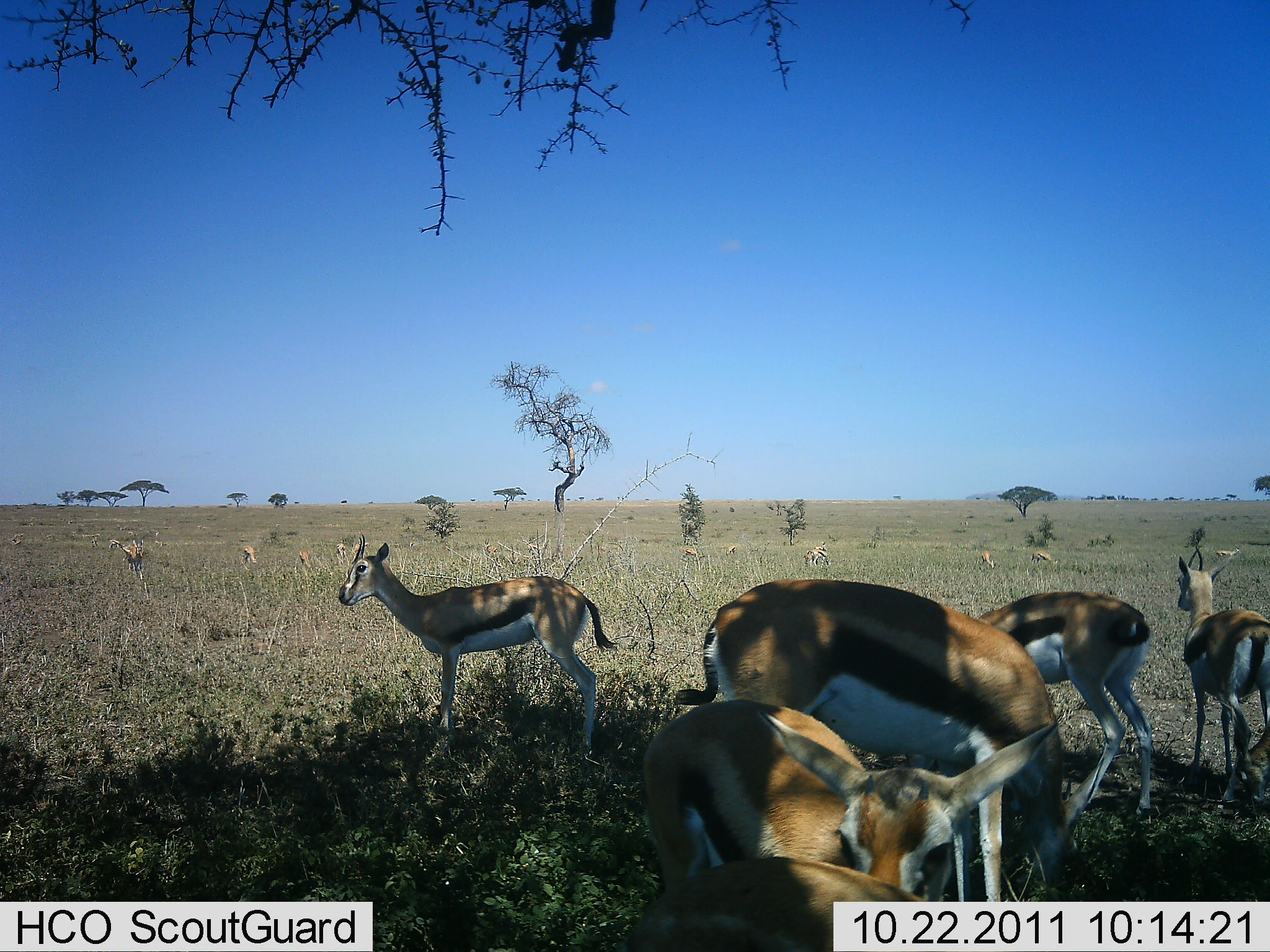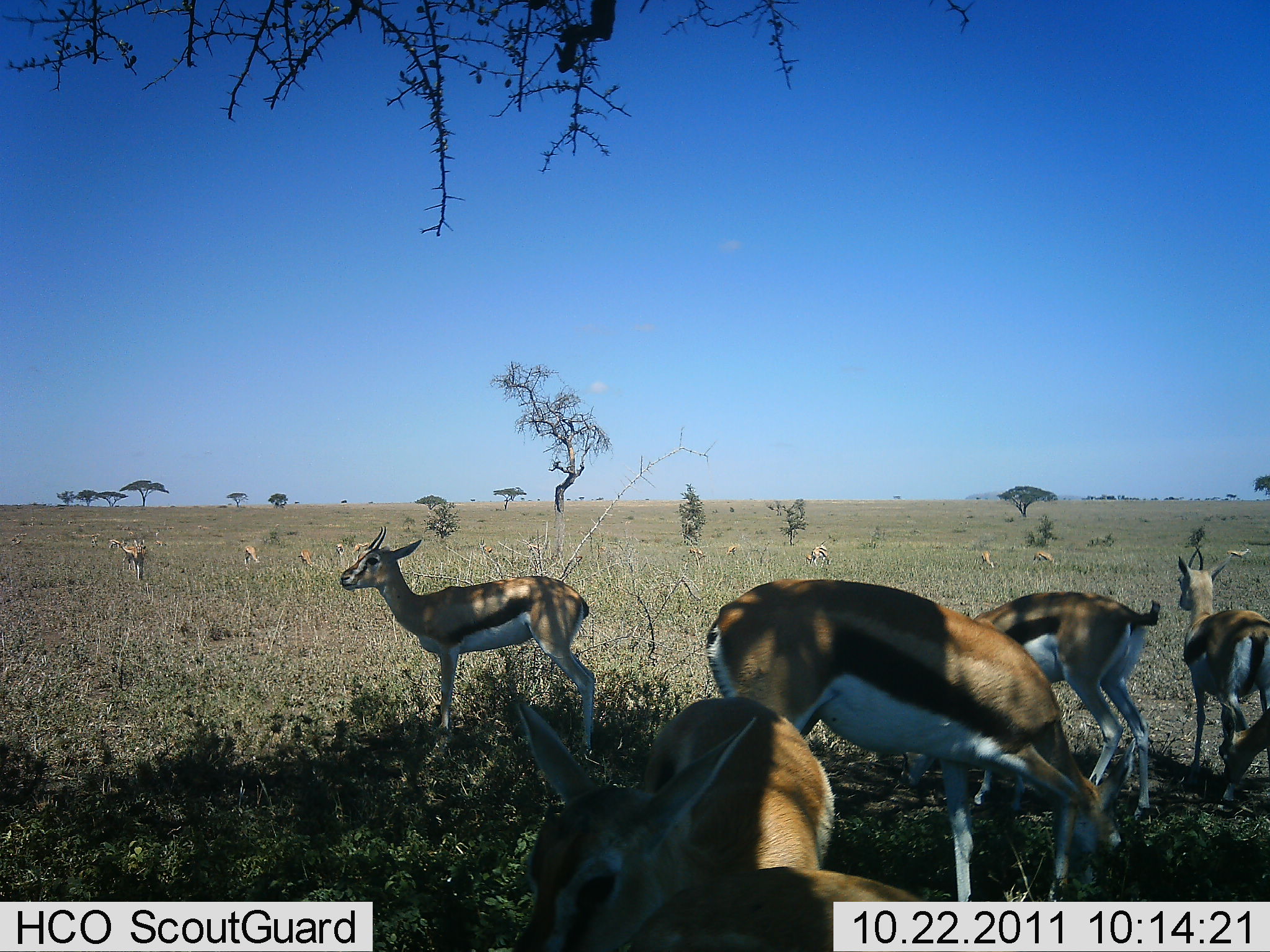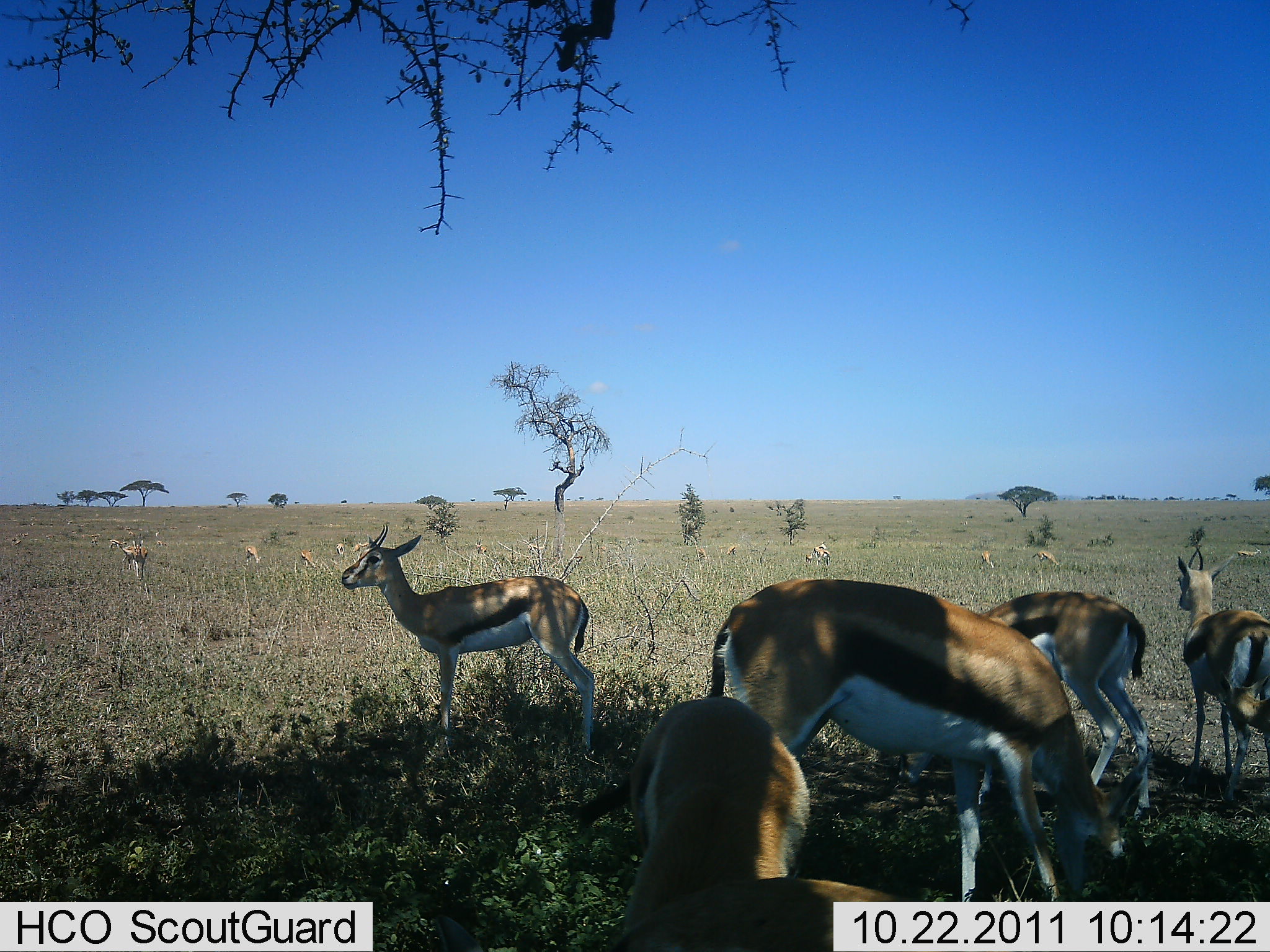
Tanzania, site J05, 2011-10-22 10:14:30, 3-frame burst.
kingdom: Animalia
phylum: Chordata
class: Mammalia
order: Artiodactyla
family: Bovidae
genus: Eudorcas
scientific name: Eudorcas thomsonii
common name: thomson's gazelle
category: gazellethomsons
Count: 11-50.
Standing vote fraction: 80%.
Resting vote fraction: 10%.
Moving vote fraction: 30%.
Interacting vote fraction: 0%.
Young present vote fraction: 0%.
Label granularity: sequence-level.